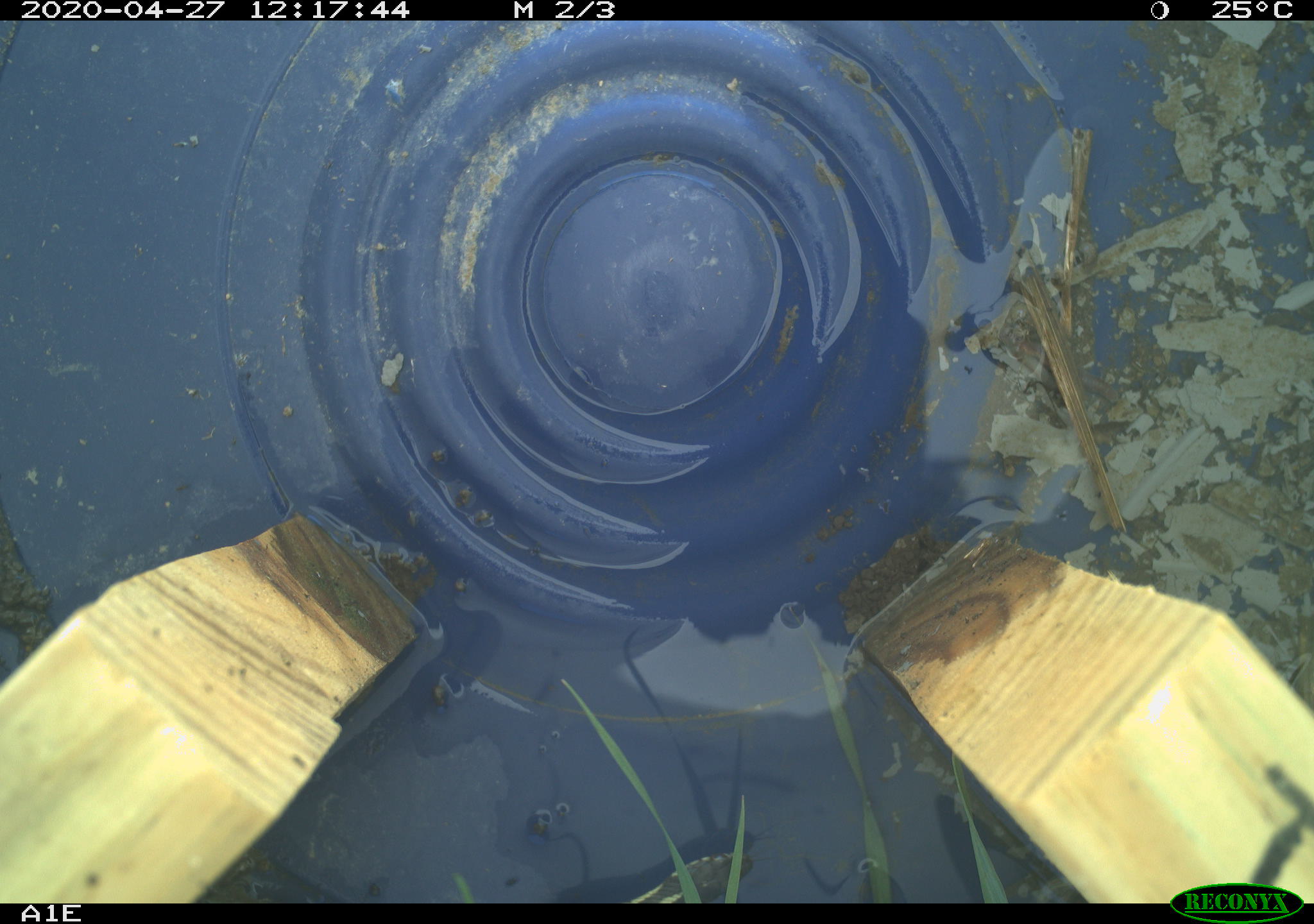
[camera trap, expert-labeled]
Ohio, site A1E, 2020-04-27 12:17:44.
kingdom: Animalia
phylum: Chordata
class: Reptilia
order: Squamata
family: Colubridae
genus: Thamnophis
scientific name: Thamnophis sirtalis sirtalis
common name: eastern gartersnake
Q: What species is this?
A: Eastern gartersnake (Thamnophis sirtalis sirtalis).